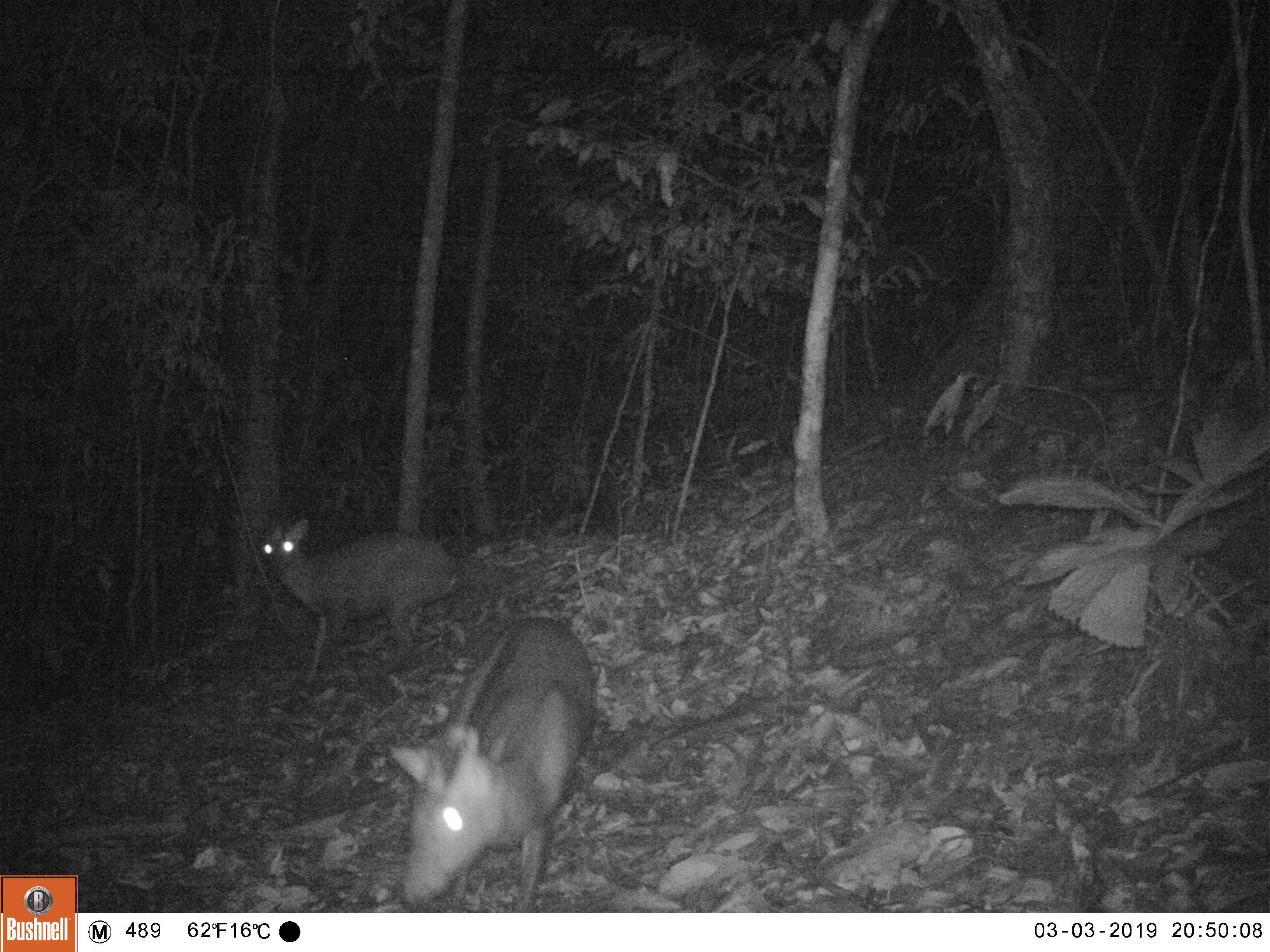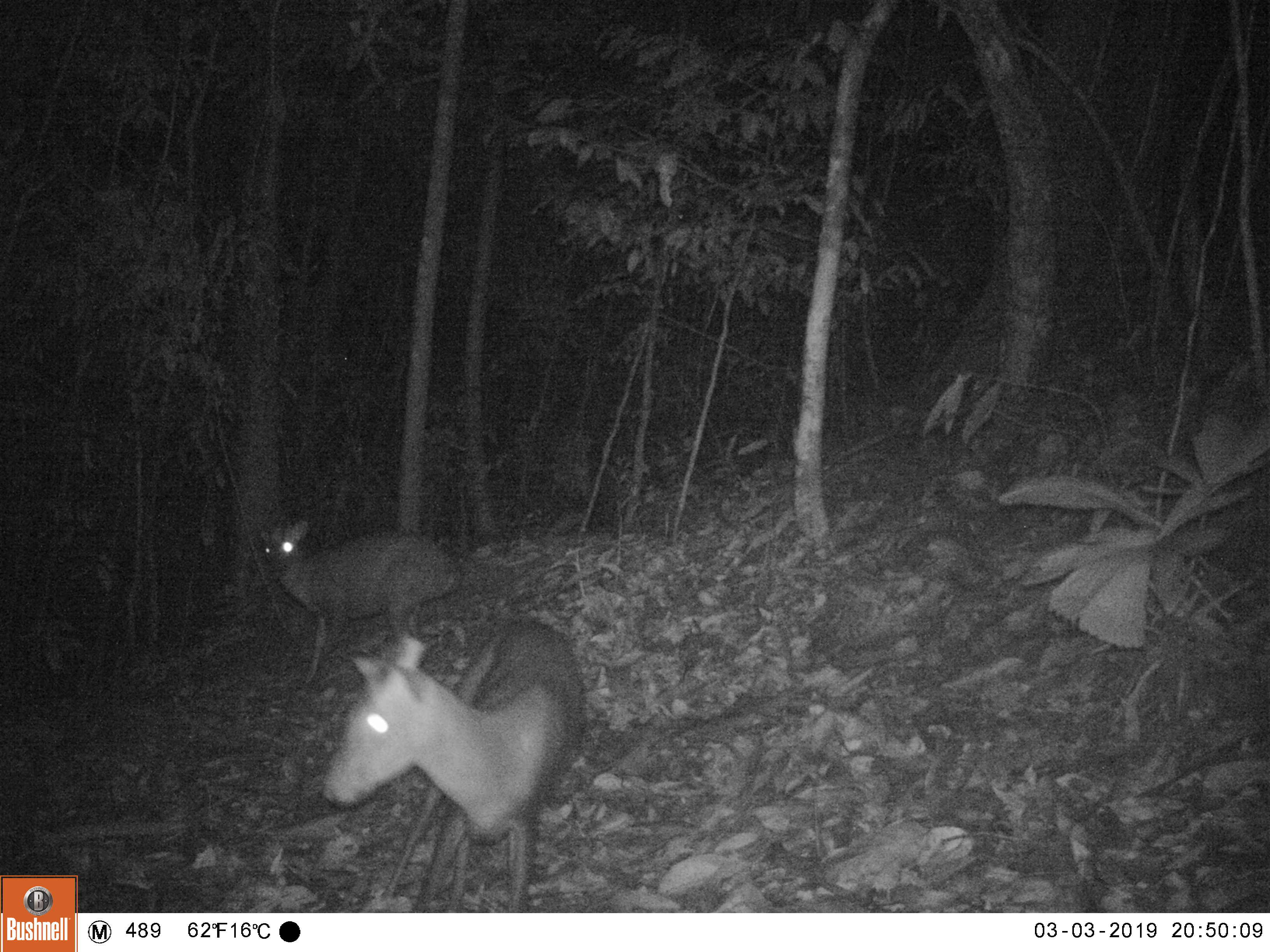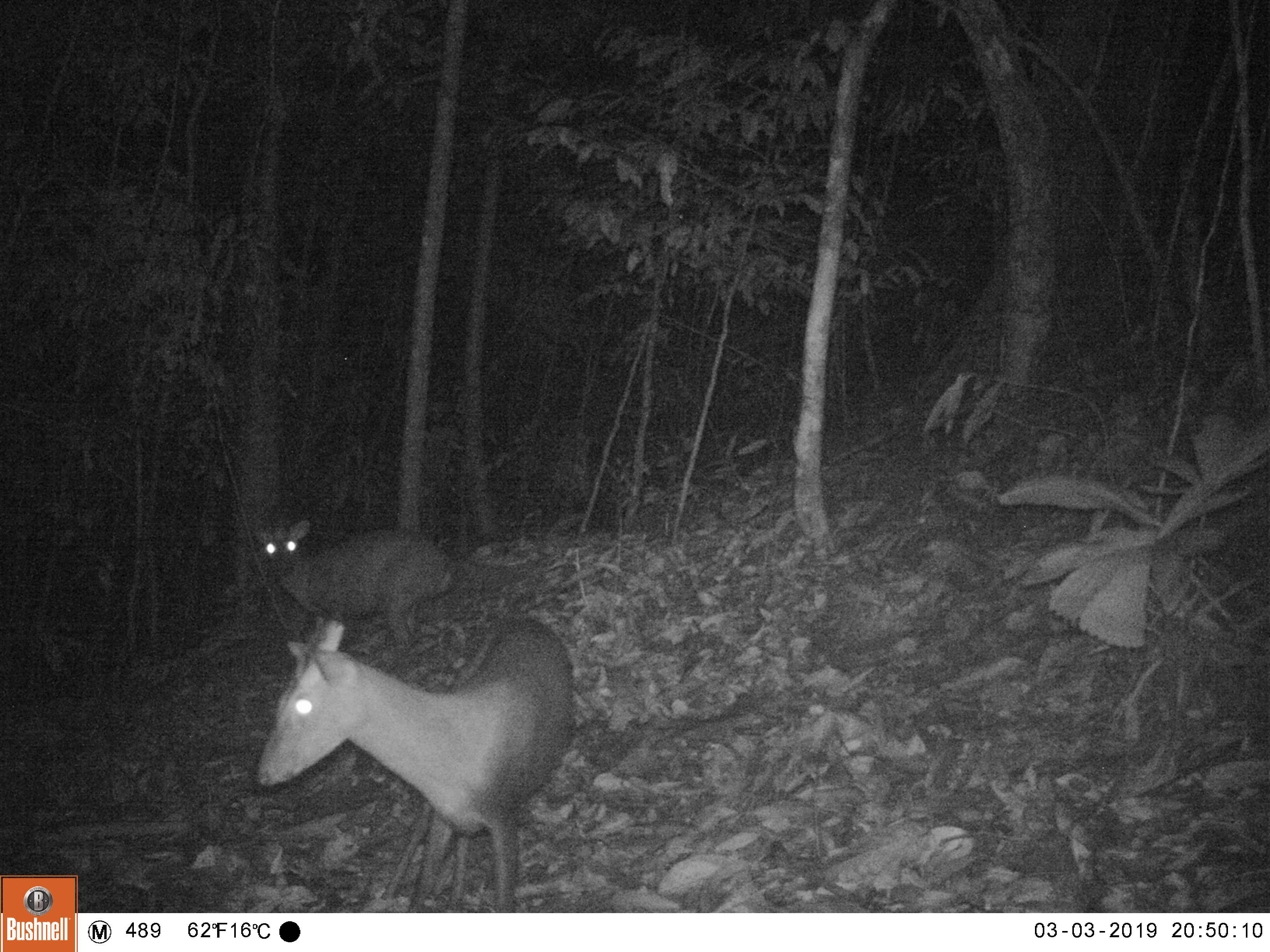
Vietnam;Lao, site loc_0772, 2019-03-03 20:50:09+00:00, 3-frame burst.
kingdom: Animalia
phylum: Chordata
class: Mammalia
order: Artiodactyla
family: Cervidae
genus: Muntiacus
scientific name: Muntiacus rooseveltorum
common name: roosevelt's muntjac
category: roosevelts muntjac group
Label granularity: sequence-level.